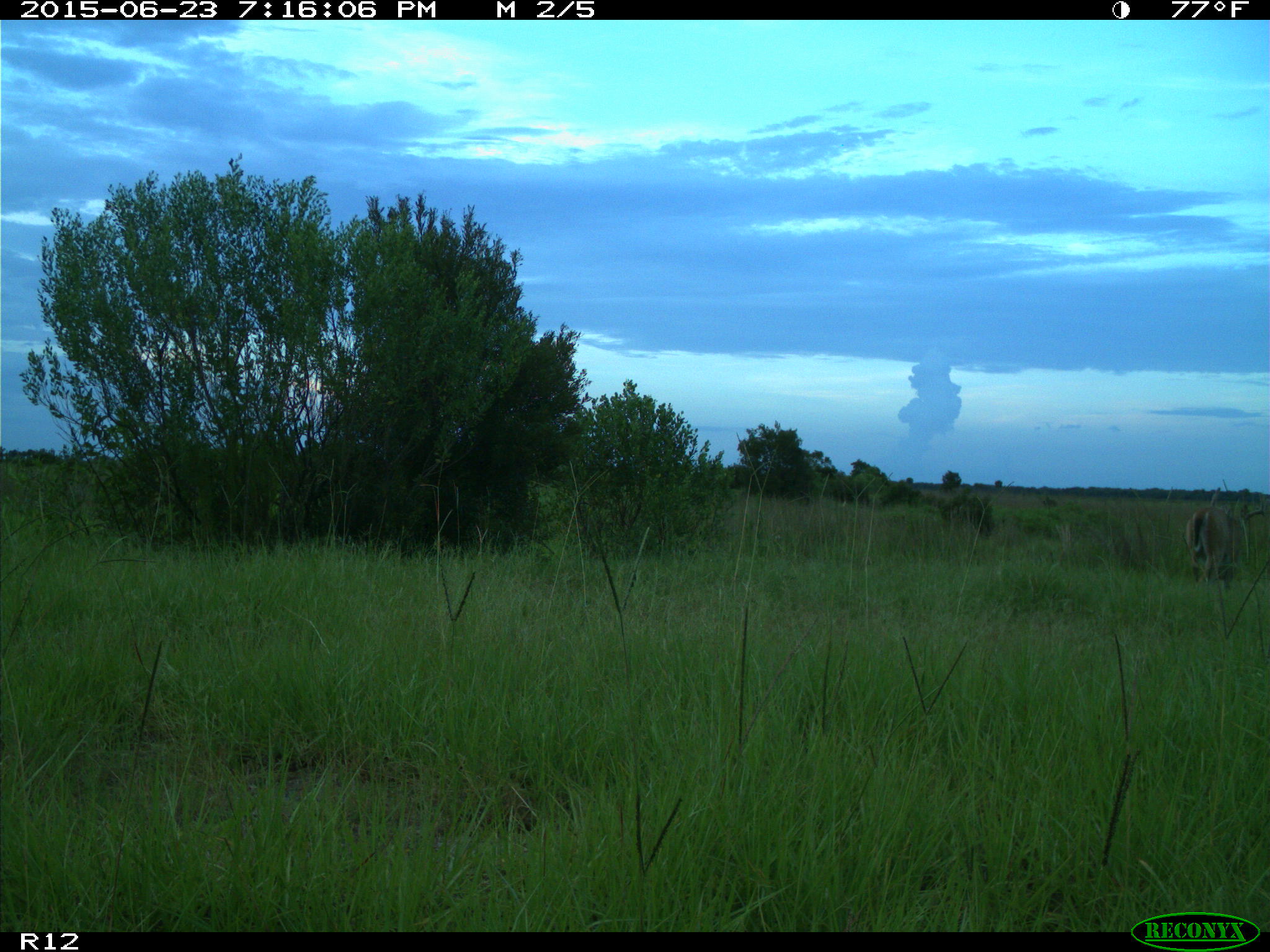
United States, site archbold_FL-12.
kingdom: Animalia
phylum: Chordata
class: Mammalia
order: Artiodactyla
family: Cervidae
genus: Odocoileus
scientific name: Odocoileus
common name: deer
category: unidentified deer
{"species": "unidentified deer (deer) (Odocoileus)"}